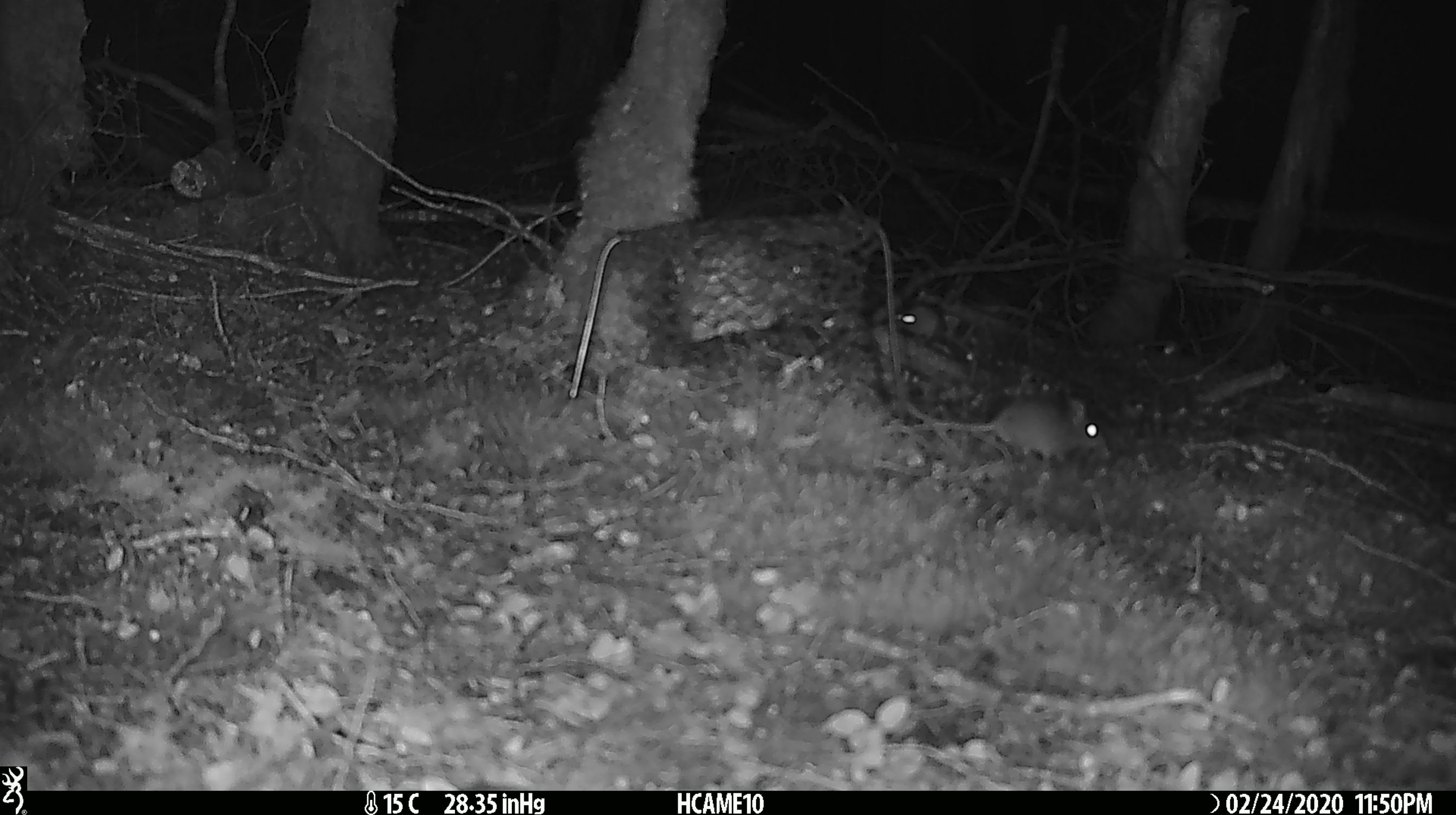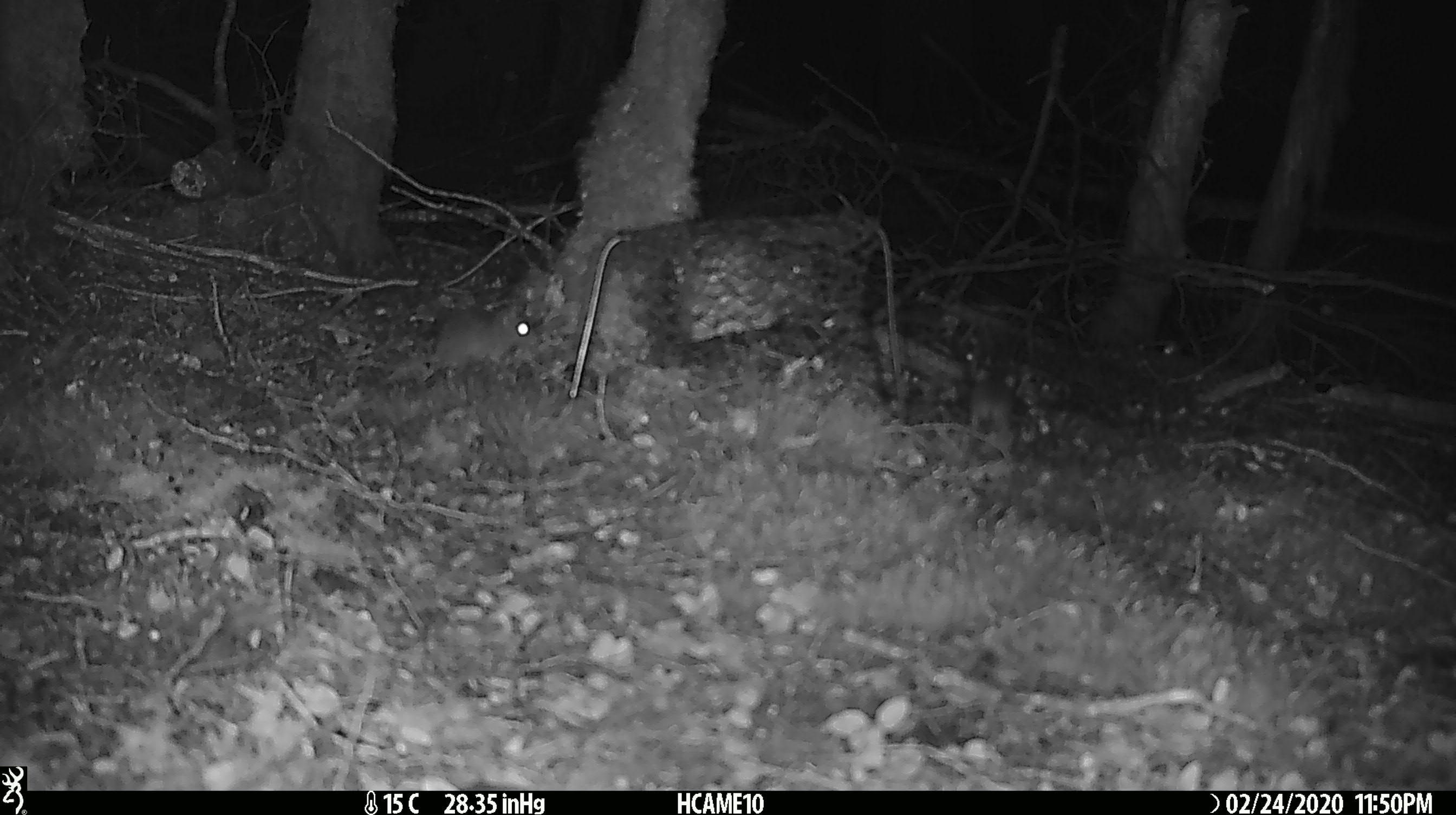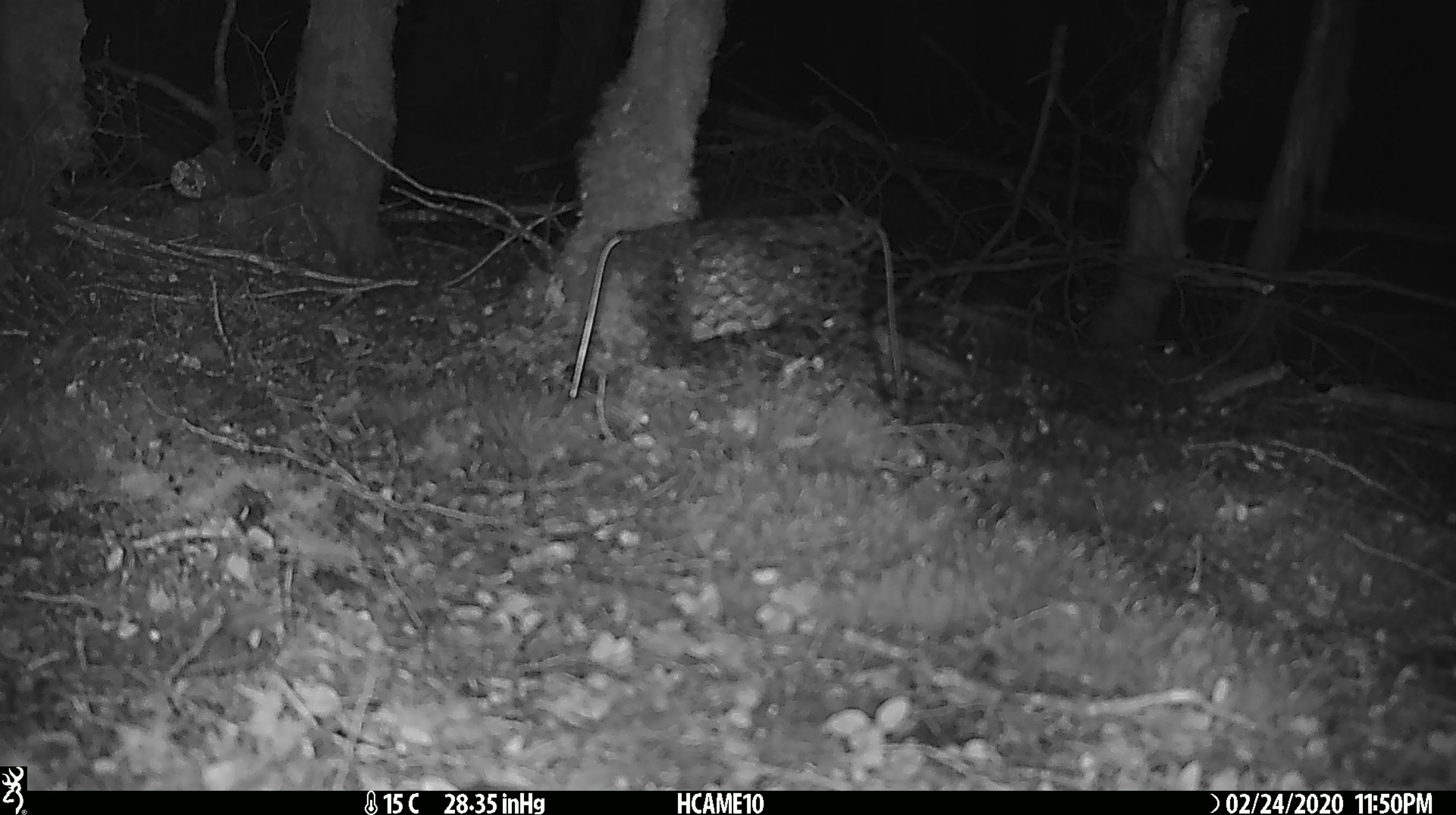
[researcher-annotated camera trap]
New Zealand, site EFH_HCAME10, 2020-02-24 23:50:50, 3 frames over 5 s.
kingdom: Animalia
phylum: Chordata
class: Mammalia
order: Rodentia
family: Muridae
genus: Mus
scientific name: Mus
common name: mouse